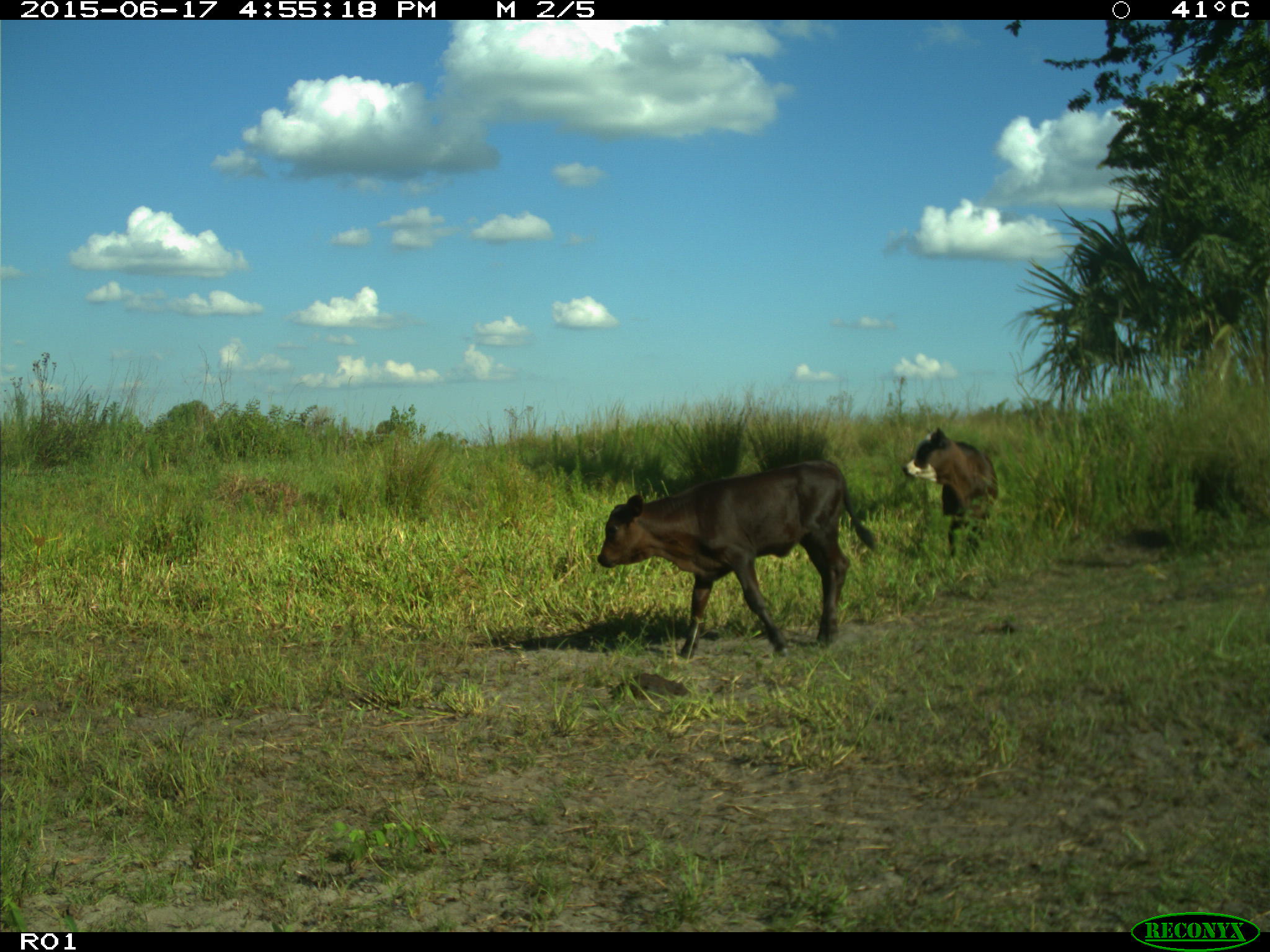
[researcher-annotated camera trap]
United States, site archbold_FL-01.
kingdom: Animalia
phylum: Chordata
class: Mammalia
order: Artiodactyla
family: Bovidae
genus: Bos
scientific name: Bos taurus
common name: domestic cow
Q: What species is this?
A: Bos taurus (domestic cow).